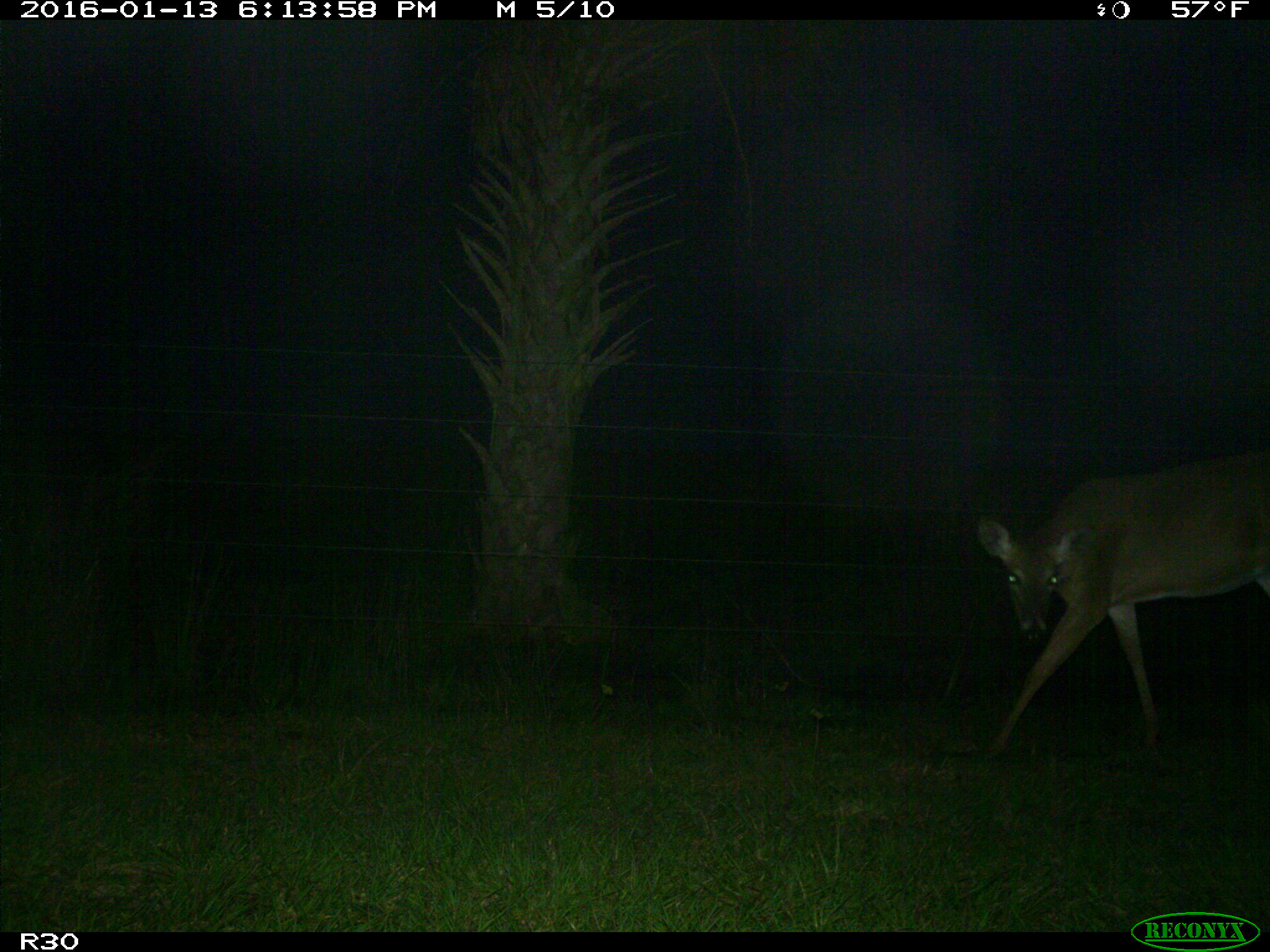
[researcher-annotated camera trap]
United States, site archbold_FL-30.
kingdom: Animalia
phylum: Chordata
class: Mammalia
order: Artiodactyla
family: Cervidae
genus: Odocoileus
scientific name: Odocoileus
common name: deer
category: unidentified deer